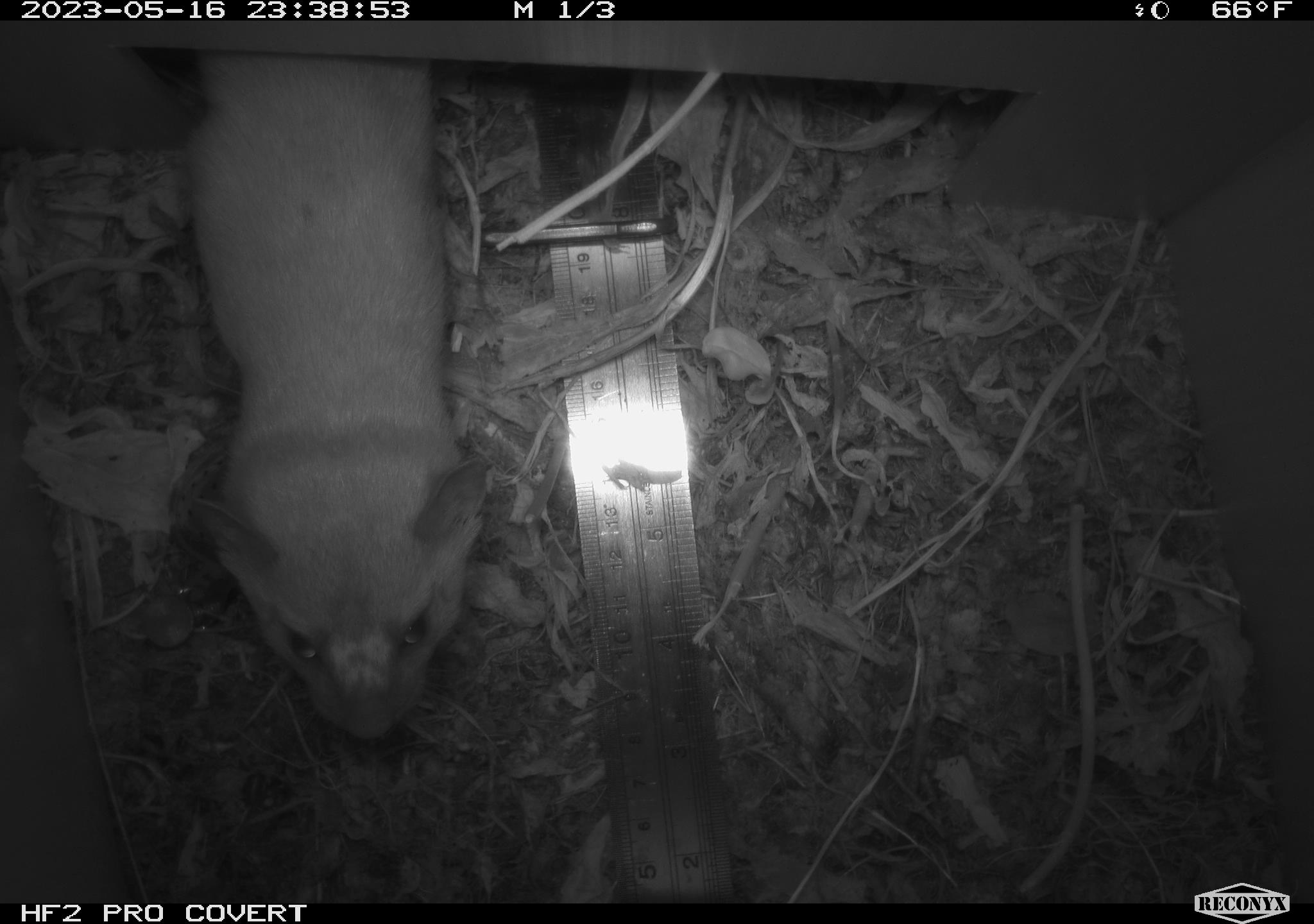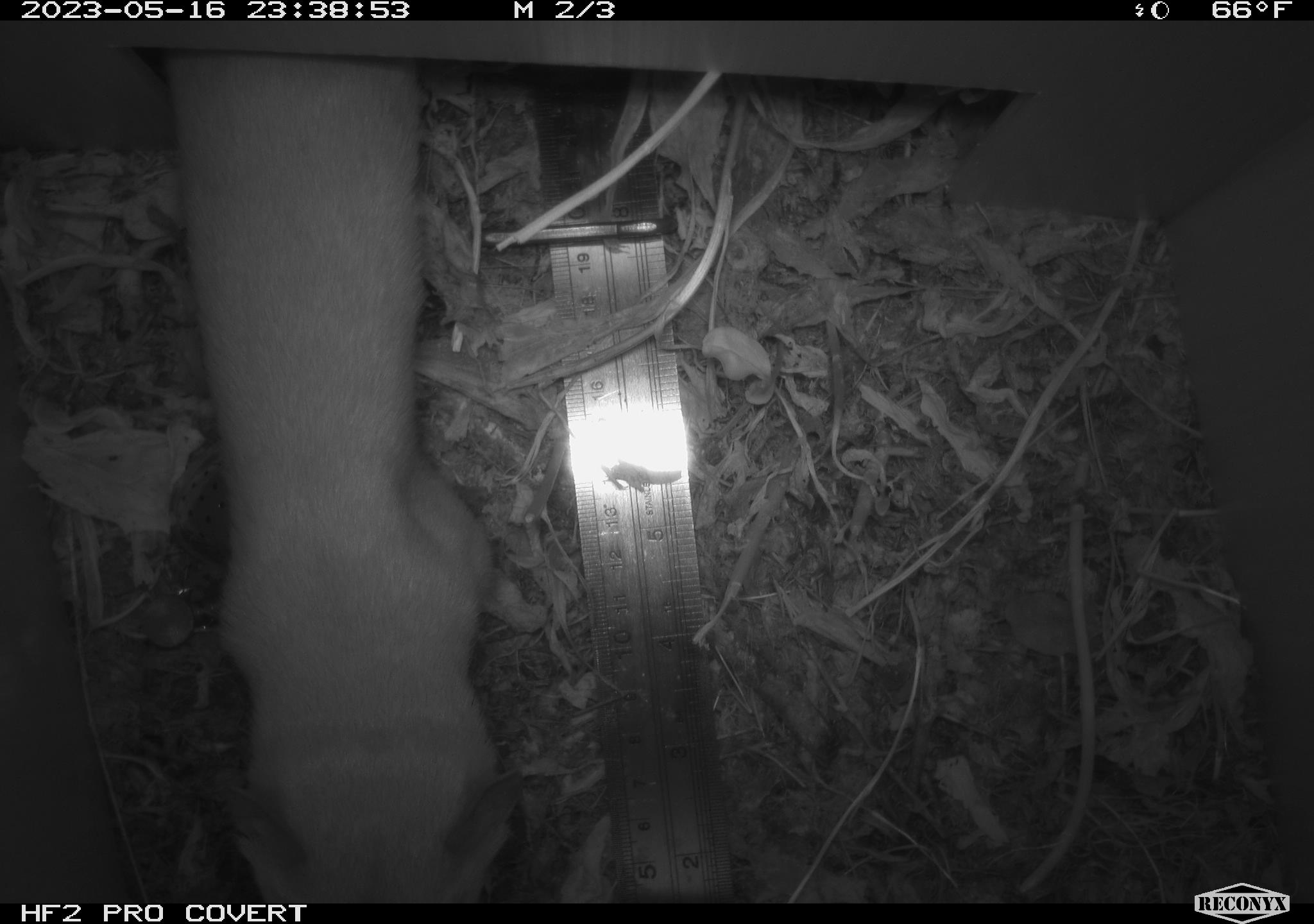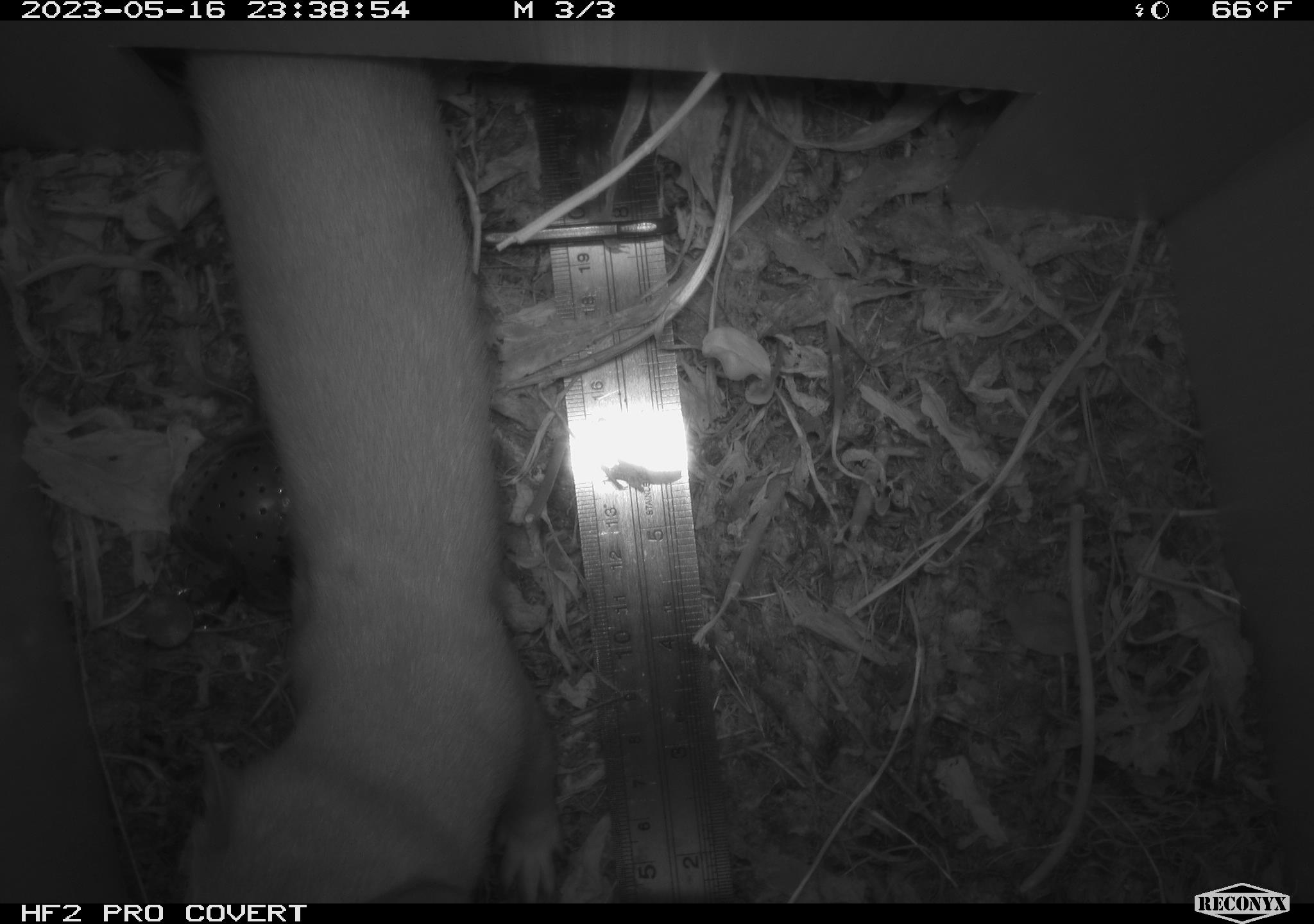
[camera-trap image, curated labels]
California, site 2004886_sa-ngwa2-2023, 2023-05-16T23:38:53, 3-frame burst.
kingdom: Animalia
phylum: Chordata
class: Mammalia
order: Carnivora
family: Mustelidae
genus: Neogale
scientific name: Neogale frenata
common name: long-tailed weasel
Long-tailed weasel (Neogale frenata).